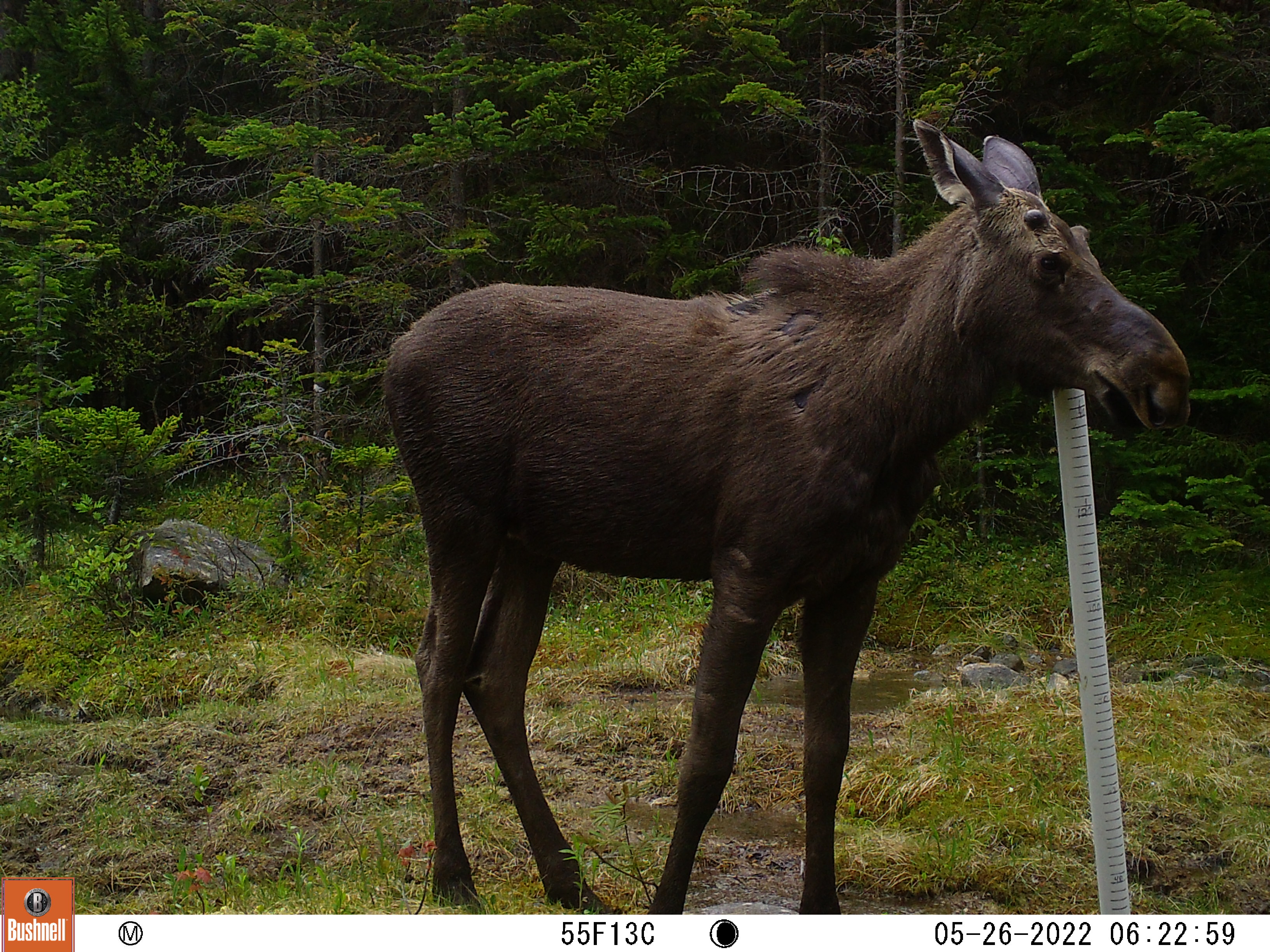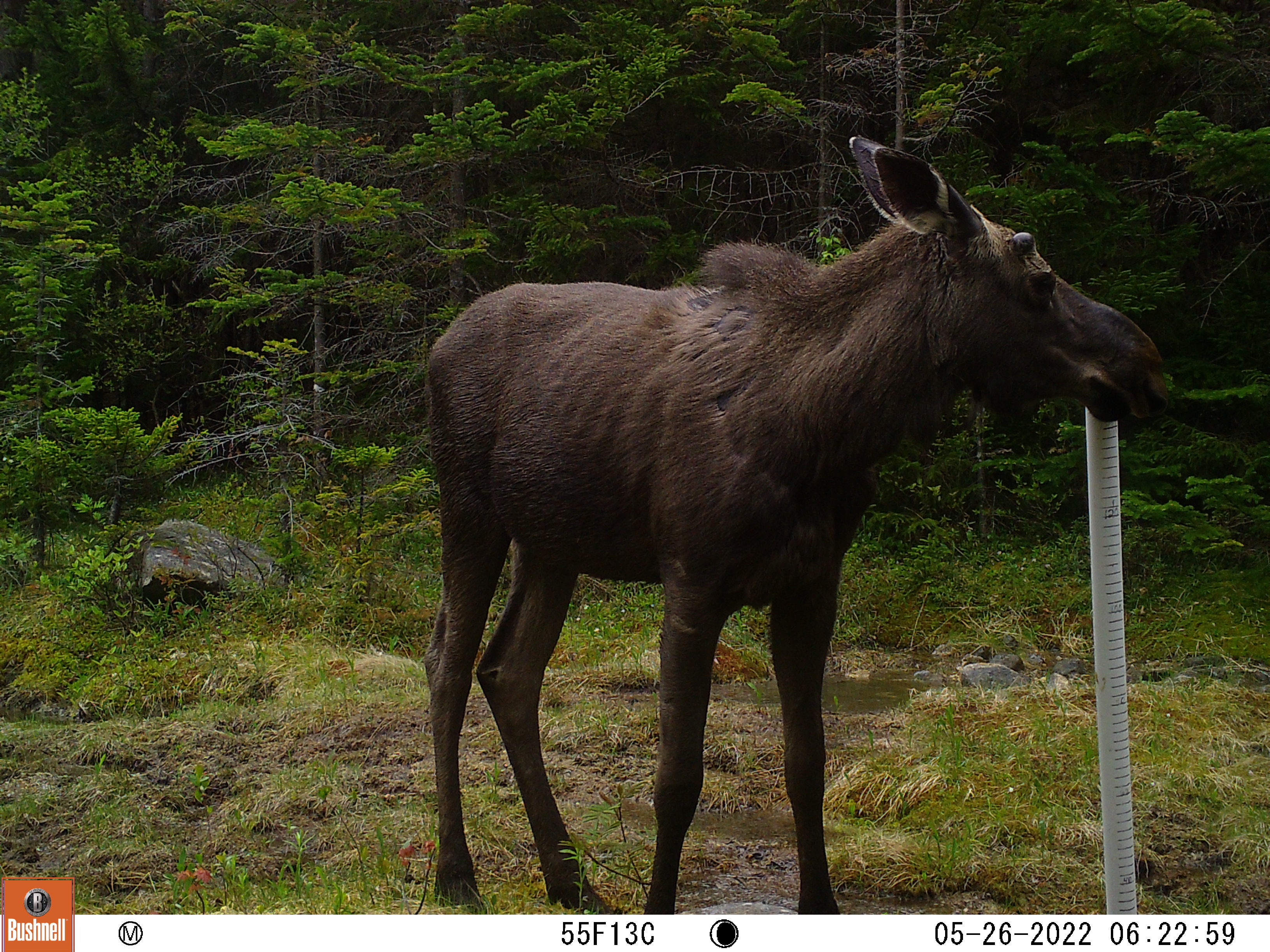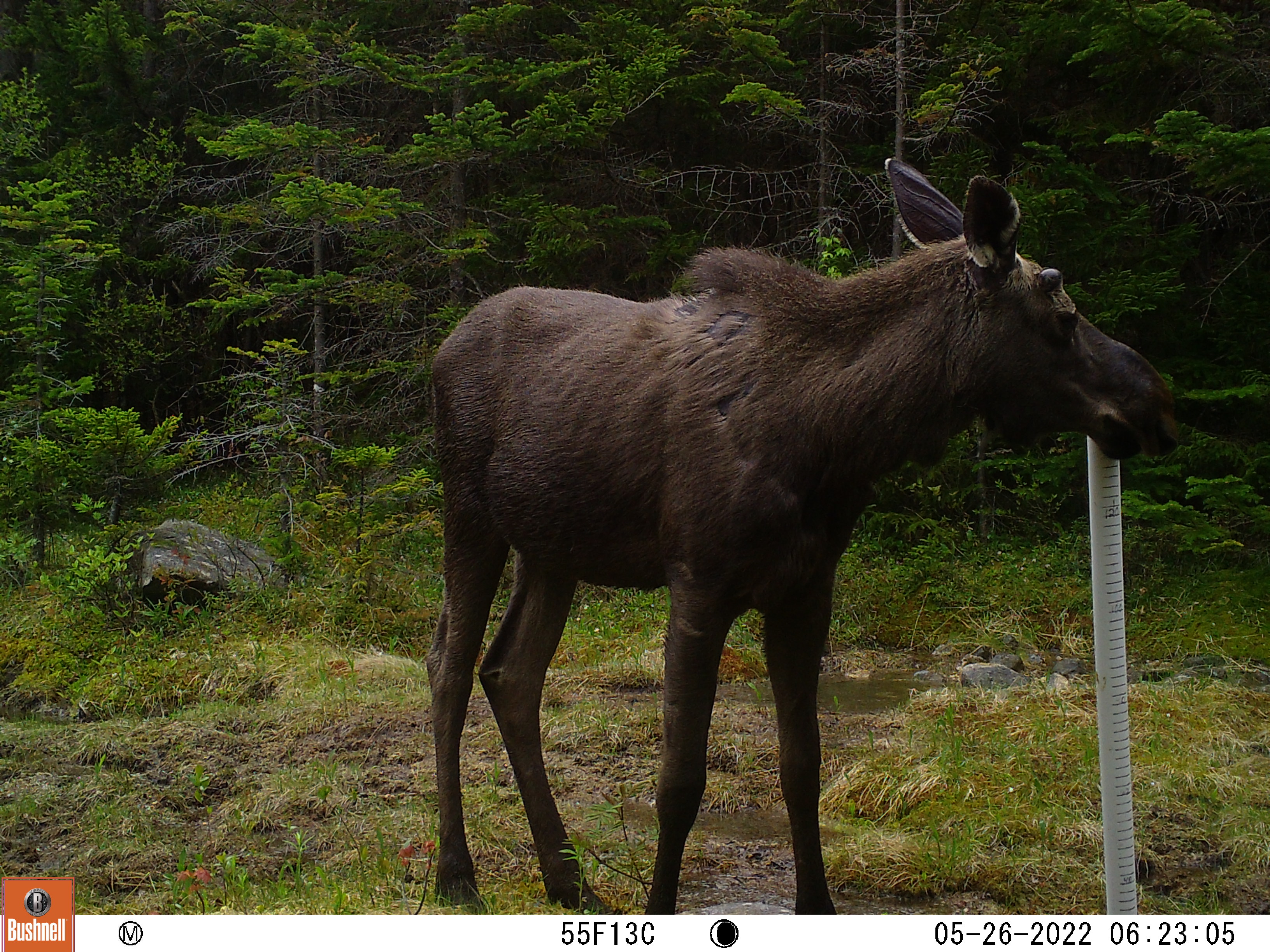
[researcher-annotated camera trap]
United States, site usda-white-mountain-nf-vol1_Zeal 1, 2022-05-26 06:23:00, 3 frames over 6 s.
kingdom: Animalia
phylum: Chordata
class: Mammalia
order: Artiodactyla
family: Cervidae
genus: Alces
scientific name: Alces alces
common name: moose